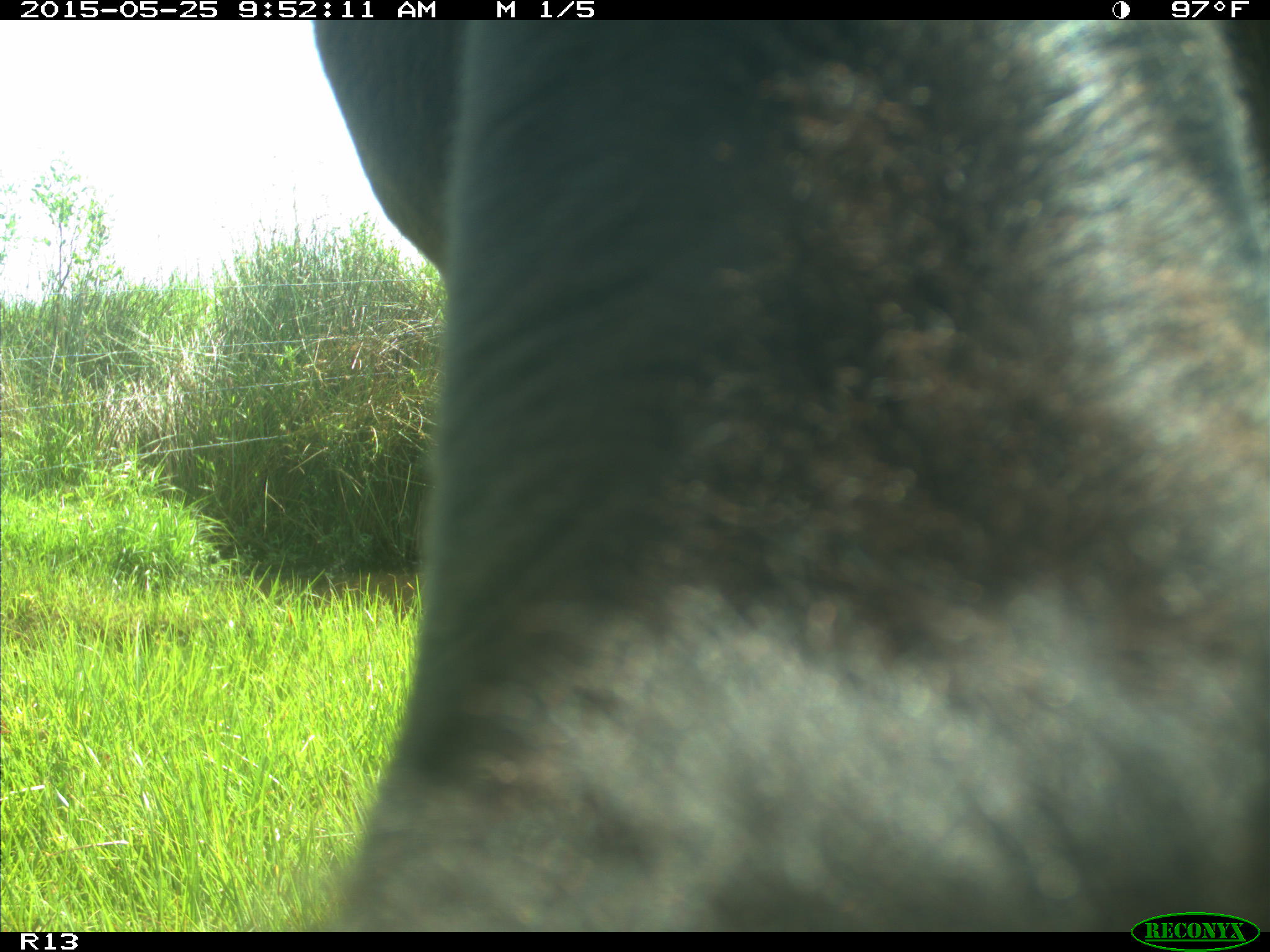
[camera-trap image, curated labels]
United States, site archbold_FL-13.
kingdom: Animalia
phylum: Chordata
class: Mammalia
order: Artiodactyla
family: Bovidae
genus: Bos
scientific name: Bos taurus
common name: domestic cow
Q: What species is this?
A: Bos taurus (domestic cow).